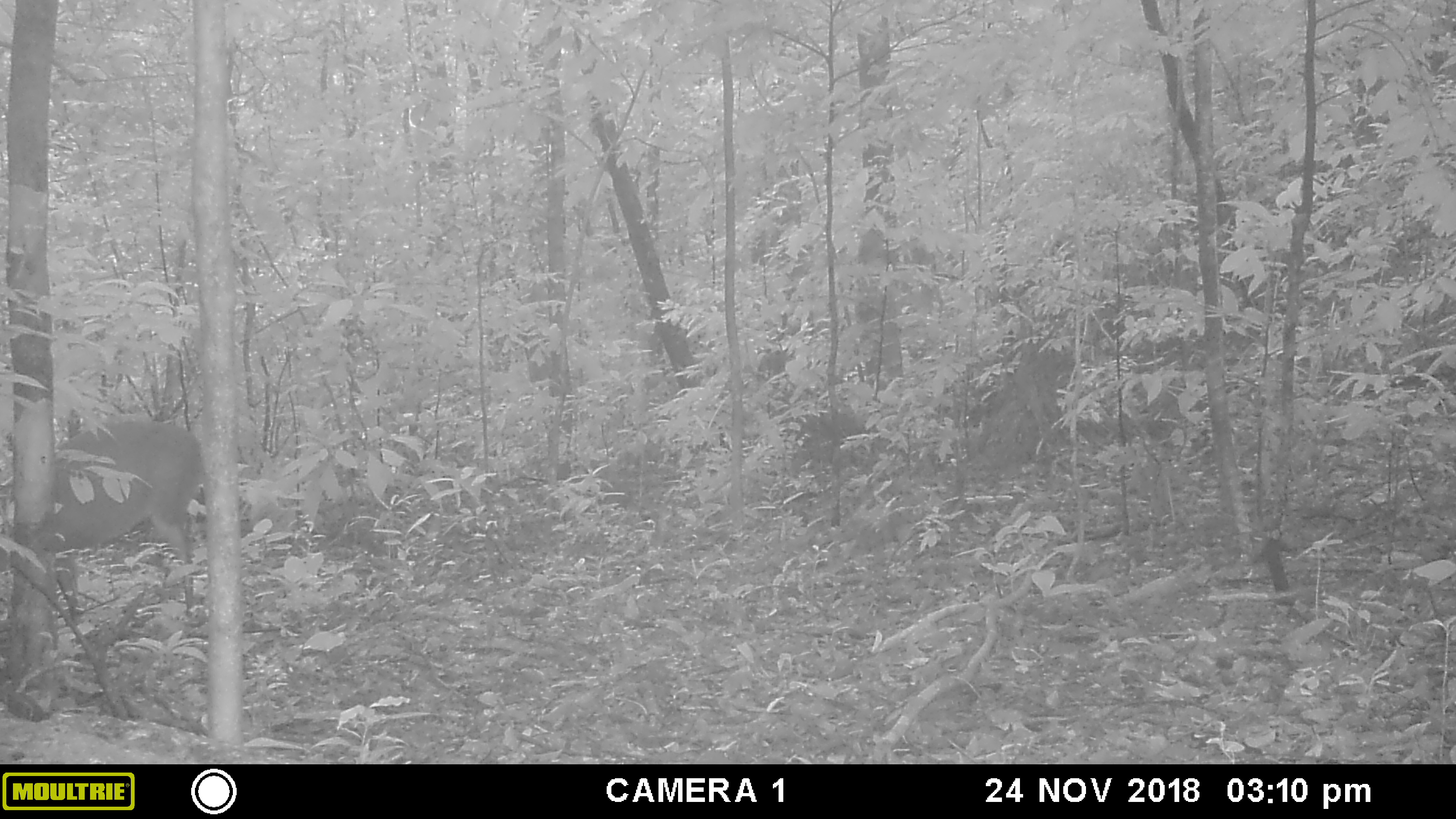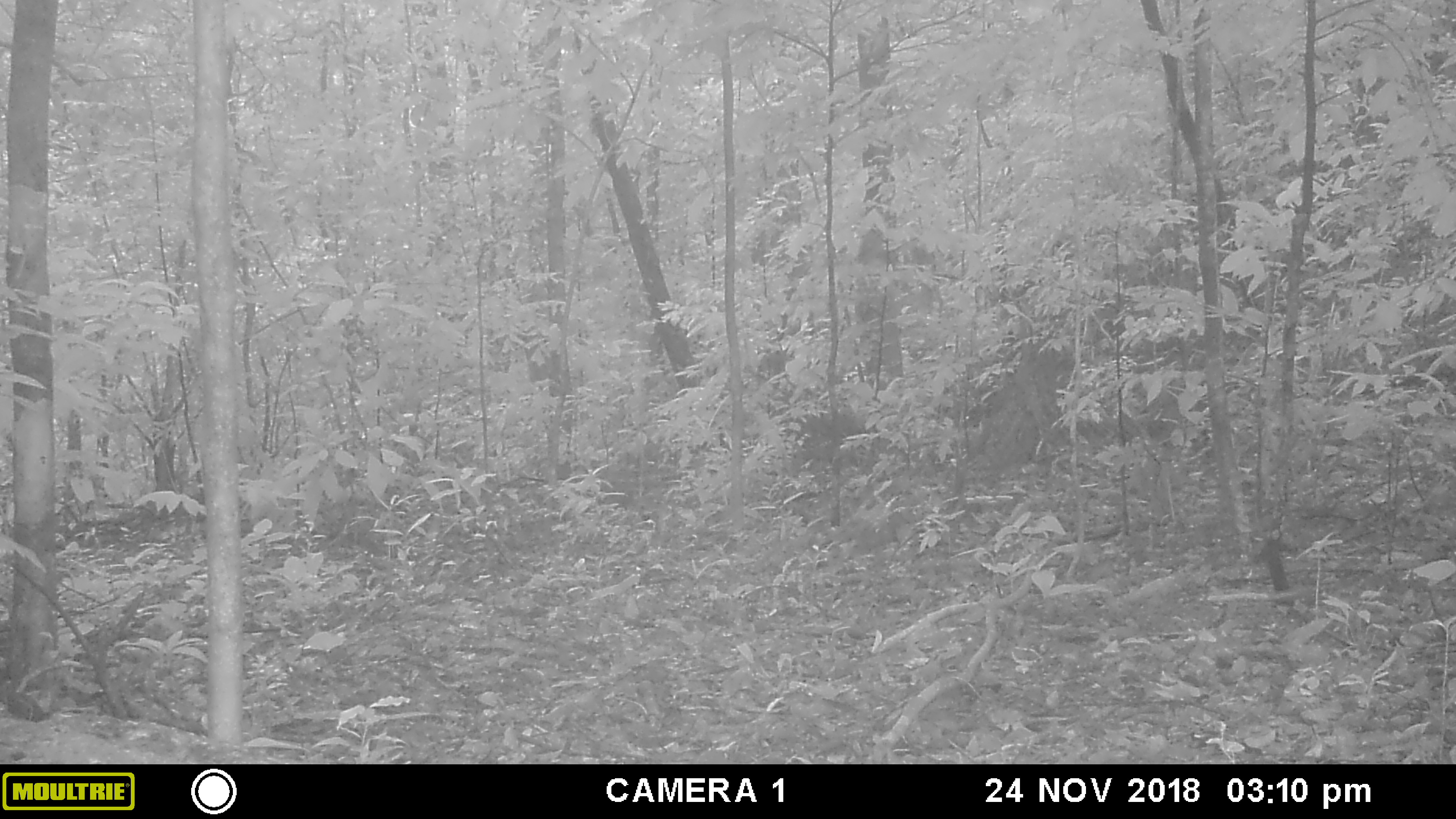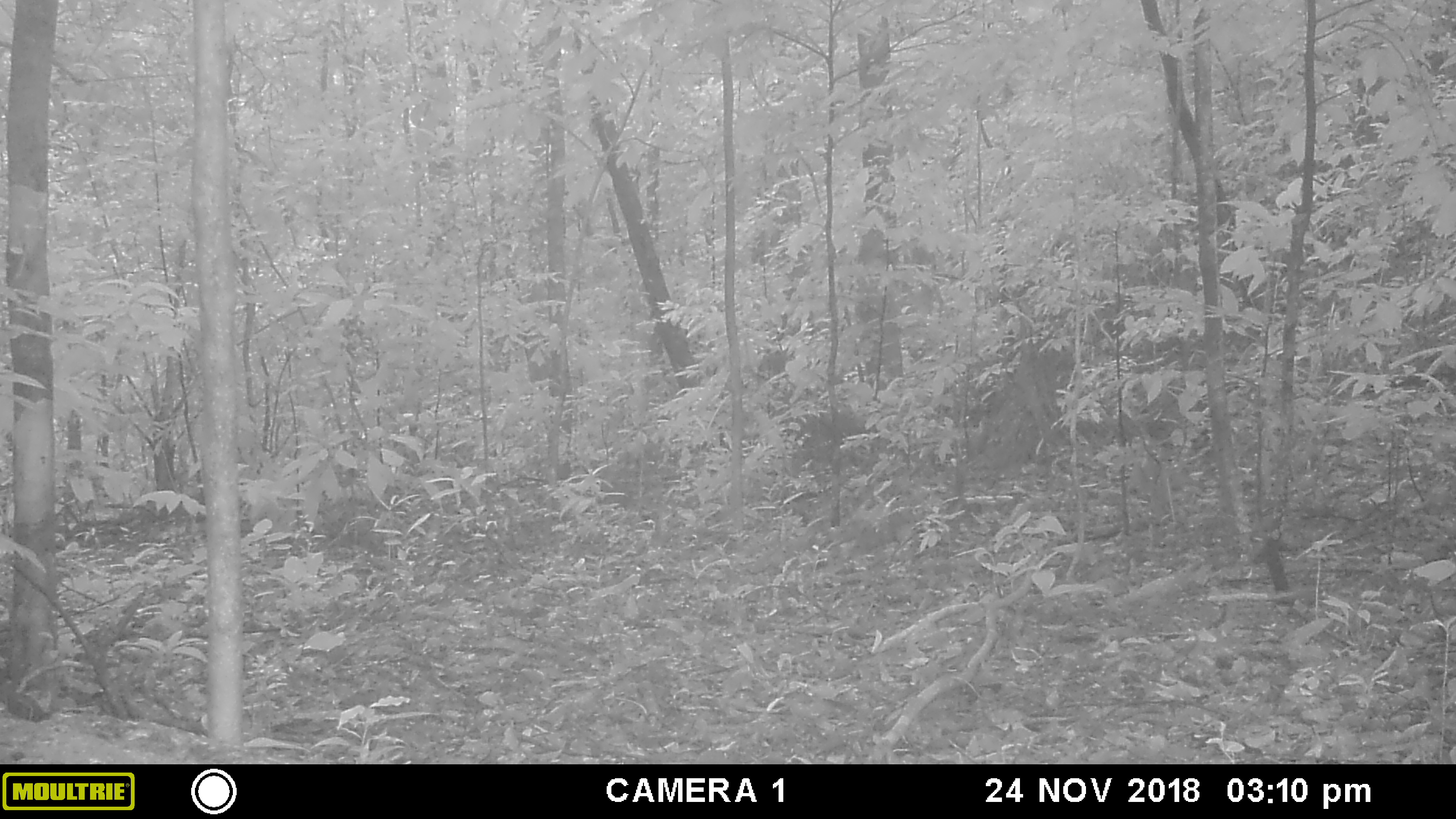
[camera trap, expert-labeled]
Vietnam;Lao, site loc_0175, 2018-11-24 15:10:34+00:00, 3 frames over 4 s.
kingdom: Animalia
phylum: Chordata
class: Mammalia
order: Artiodactyla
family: Cervidae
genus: Muntiacus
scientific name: Muntiacus vuquangensis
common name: large-antlered muntjac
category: large antlered muntjac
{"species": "large antlered muntjac (large-antlered muntjac) (Muntiacus vuquangensis)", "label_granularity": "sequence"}